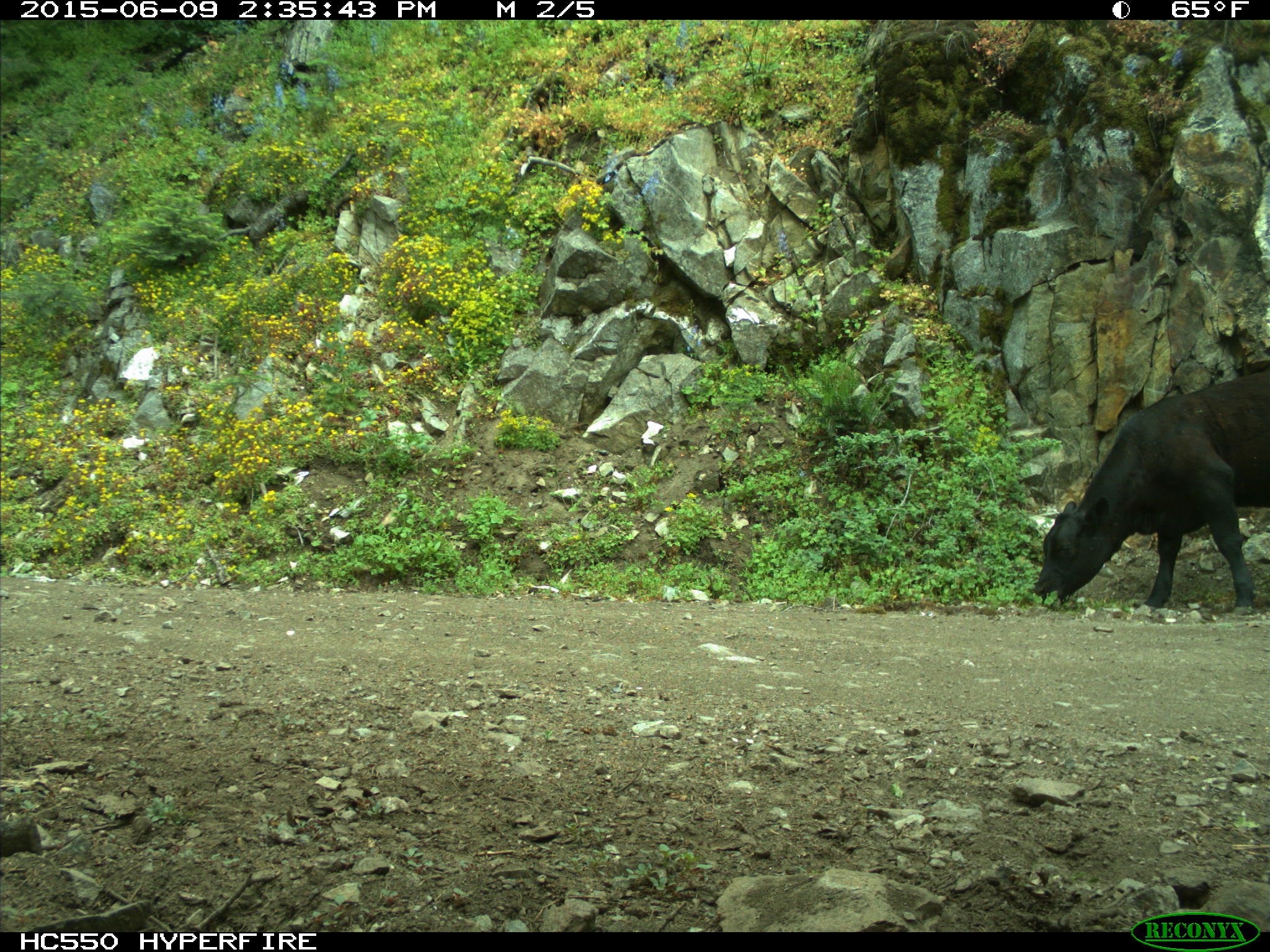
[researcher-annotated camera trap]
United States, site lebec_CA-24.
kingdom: Animalia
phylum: Chordata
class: Mammalia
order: Artiodactyla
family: Bovidae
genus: Bos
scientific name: Bos taurus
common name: domestic cow